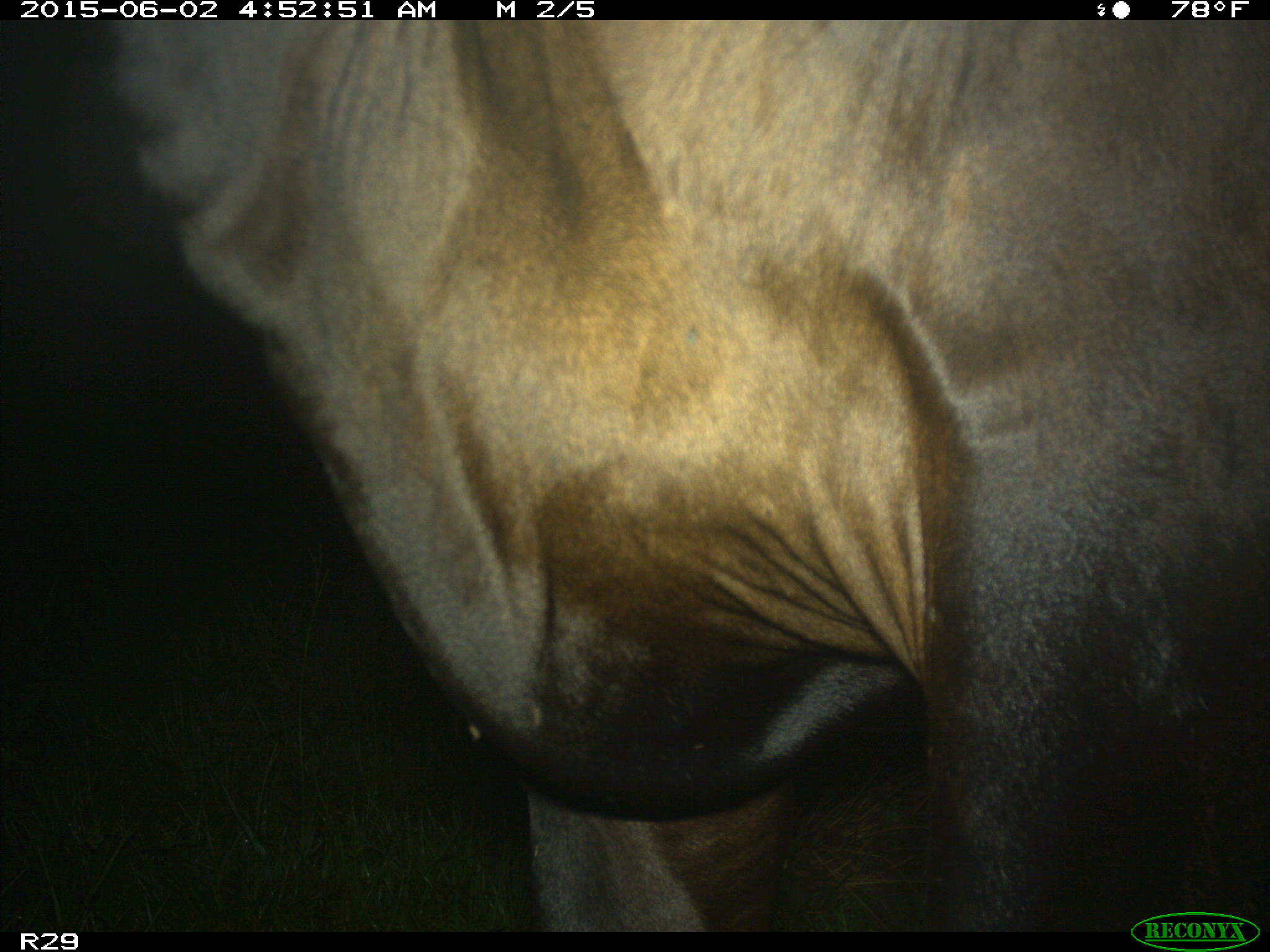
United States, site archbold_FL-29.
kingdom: Animalia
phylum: Chordata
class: Mammalia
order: Artiodactyla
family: Bovidae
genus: Bos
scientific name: Bos taurus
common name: domestic cow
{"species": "Bos taurus (domestic cow)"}